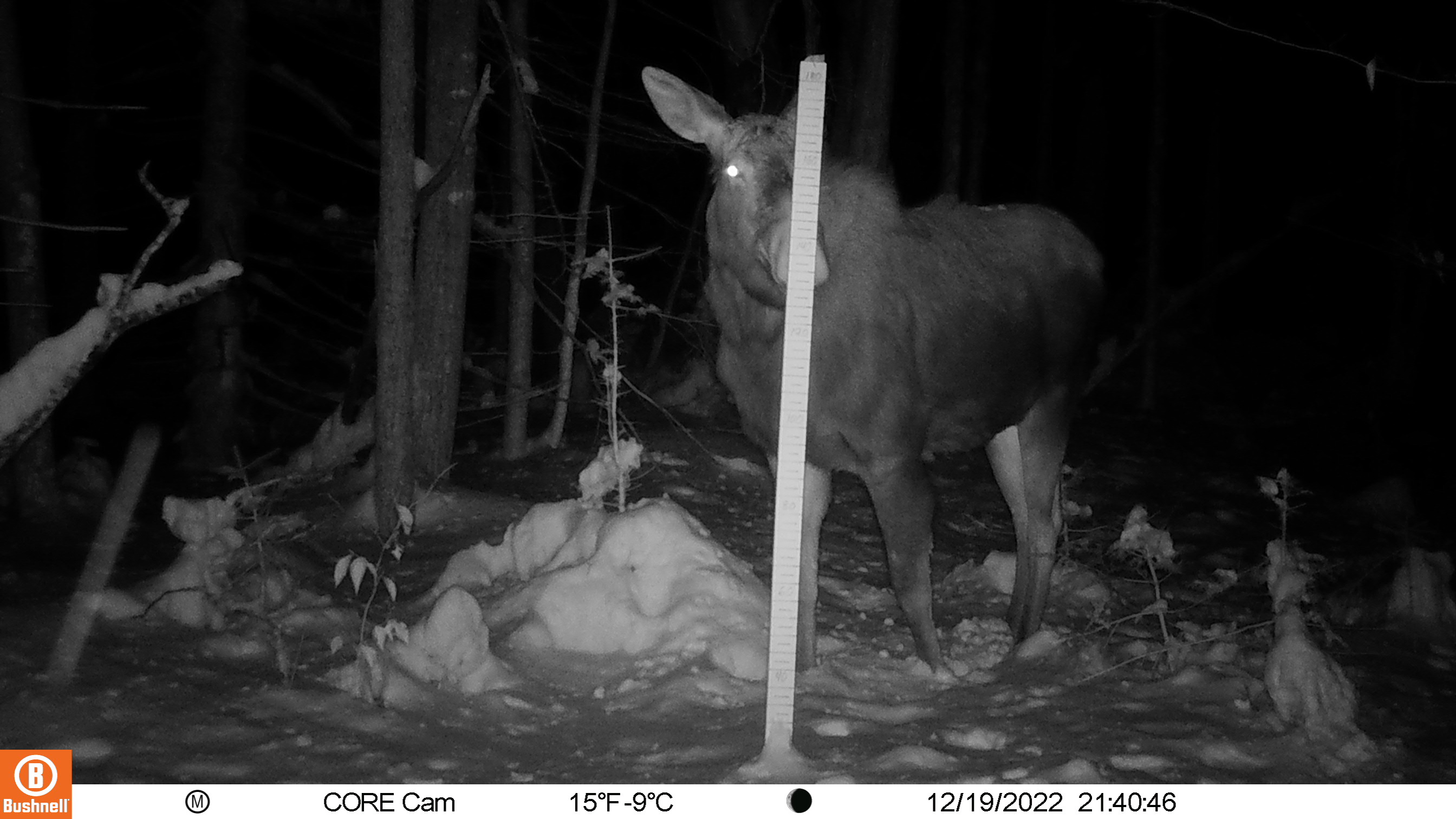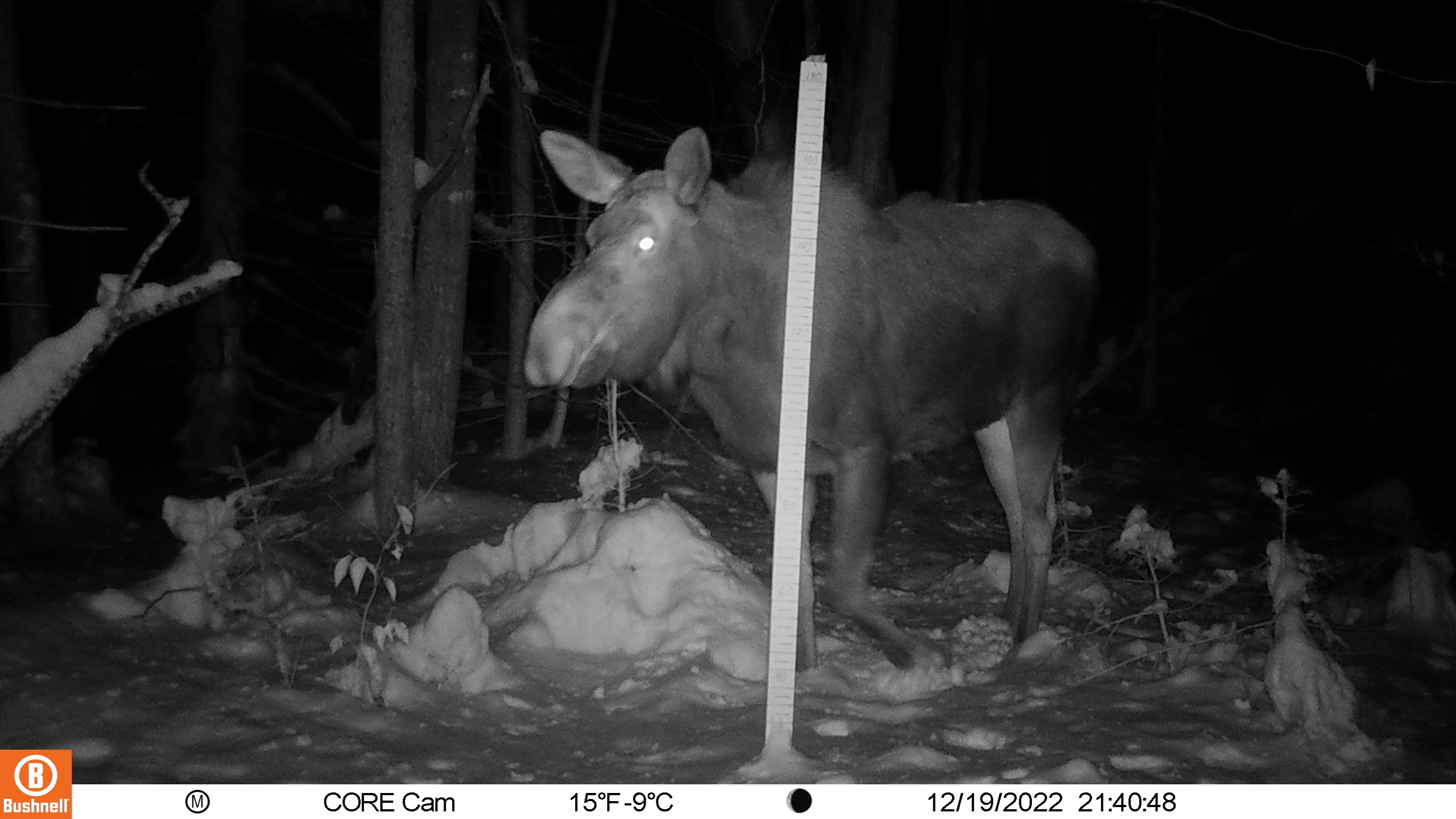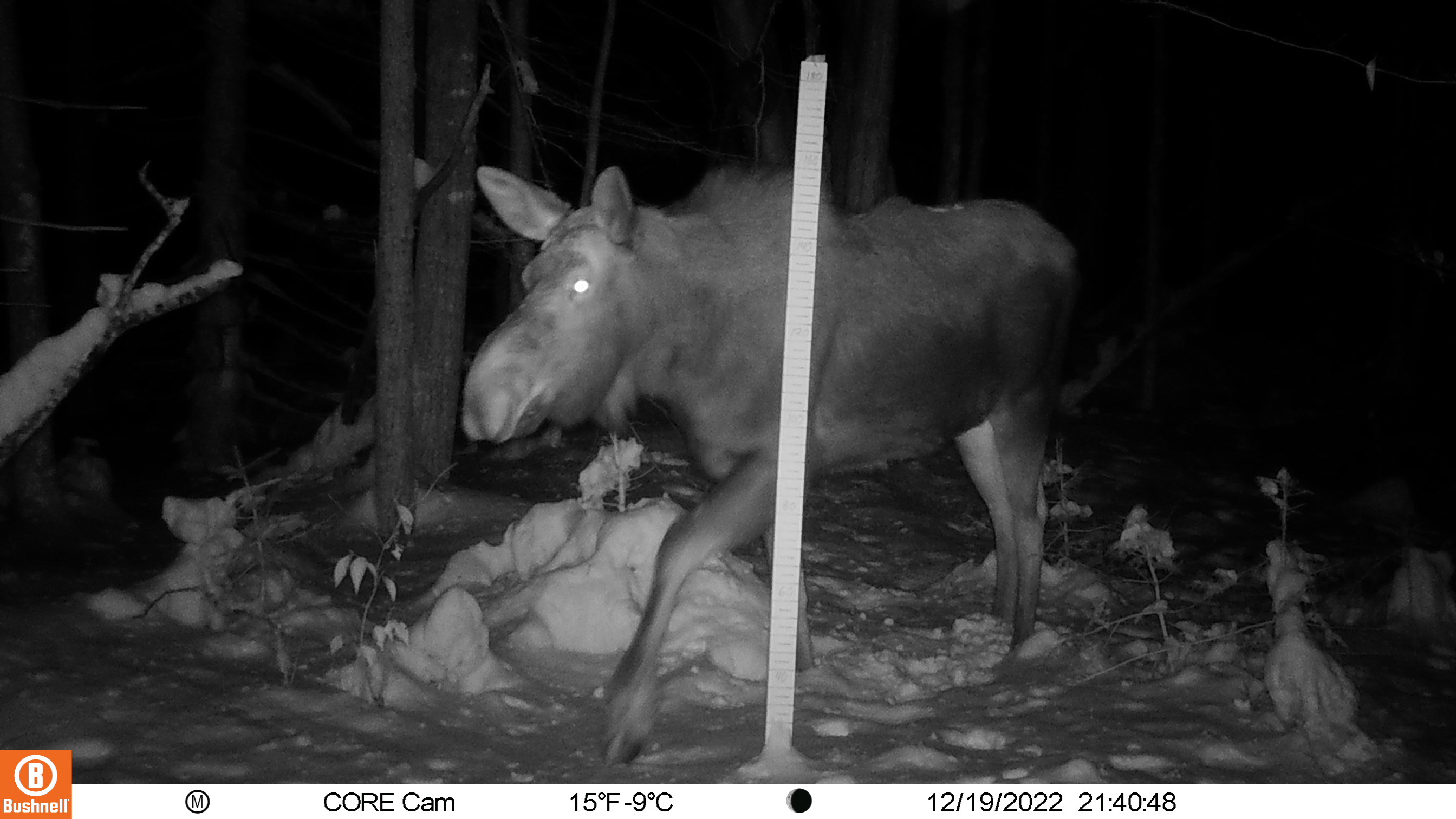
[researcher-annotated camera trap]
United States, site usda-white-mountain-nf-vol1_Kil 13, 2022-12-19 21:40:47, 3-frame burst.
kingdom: Animalia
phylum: Chordata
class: Mammalia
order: Artiodactyla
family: Cervidae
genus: Alces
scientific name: Alces alces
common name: moose